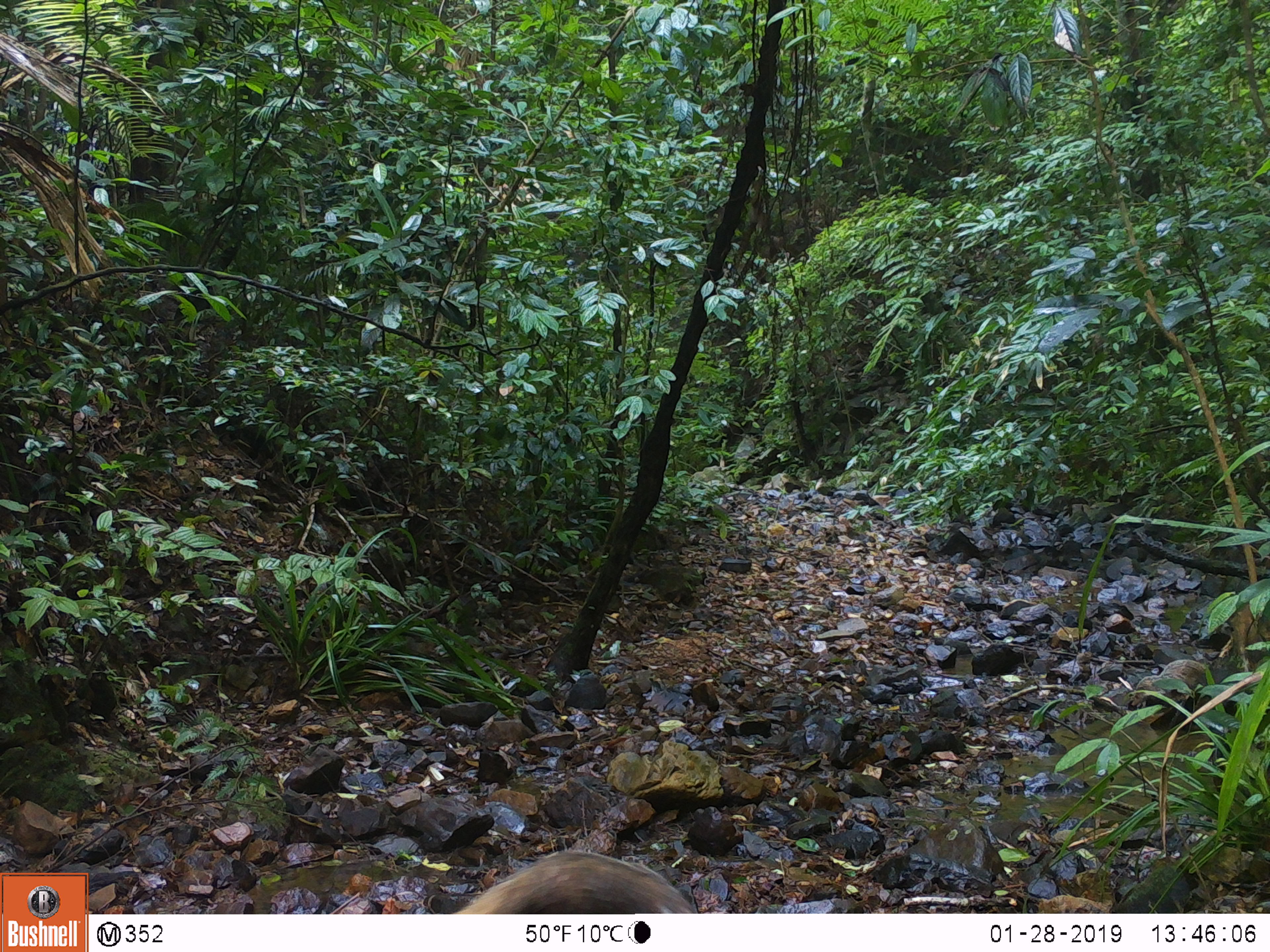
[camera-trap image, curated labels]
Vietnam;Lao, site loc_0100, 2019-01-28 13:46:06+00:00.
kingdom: Animalia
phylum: Chordata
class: Mammalia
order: Carnivora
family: Herpestidae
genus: Urva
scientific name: Urva urva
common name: crab-eating mongoose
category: crab eating mongoose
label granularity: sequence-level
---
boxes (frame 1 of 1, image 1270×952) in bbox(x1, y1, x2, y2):
crab eating mongoose: bbox(453, 847, 698, 914)